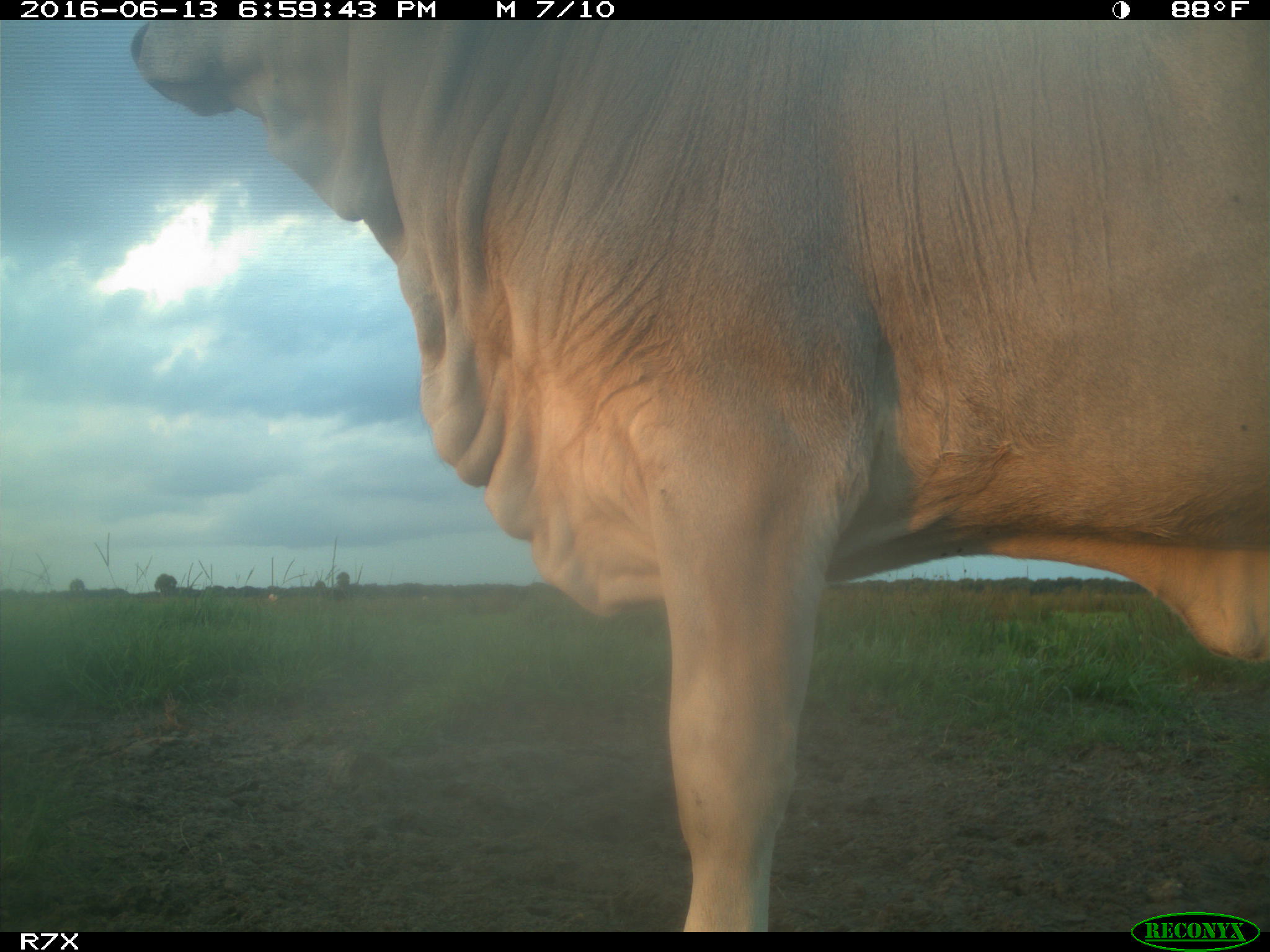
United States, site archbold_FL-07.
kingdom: Animalia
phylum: Chordata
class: Mammalia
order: Artiodactyla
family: Bovidae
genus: Bos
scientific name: Bos taurus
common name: domestic cow